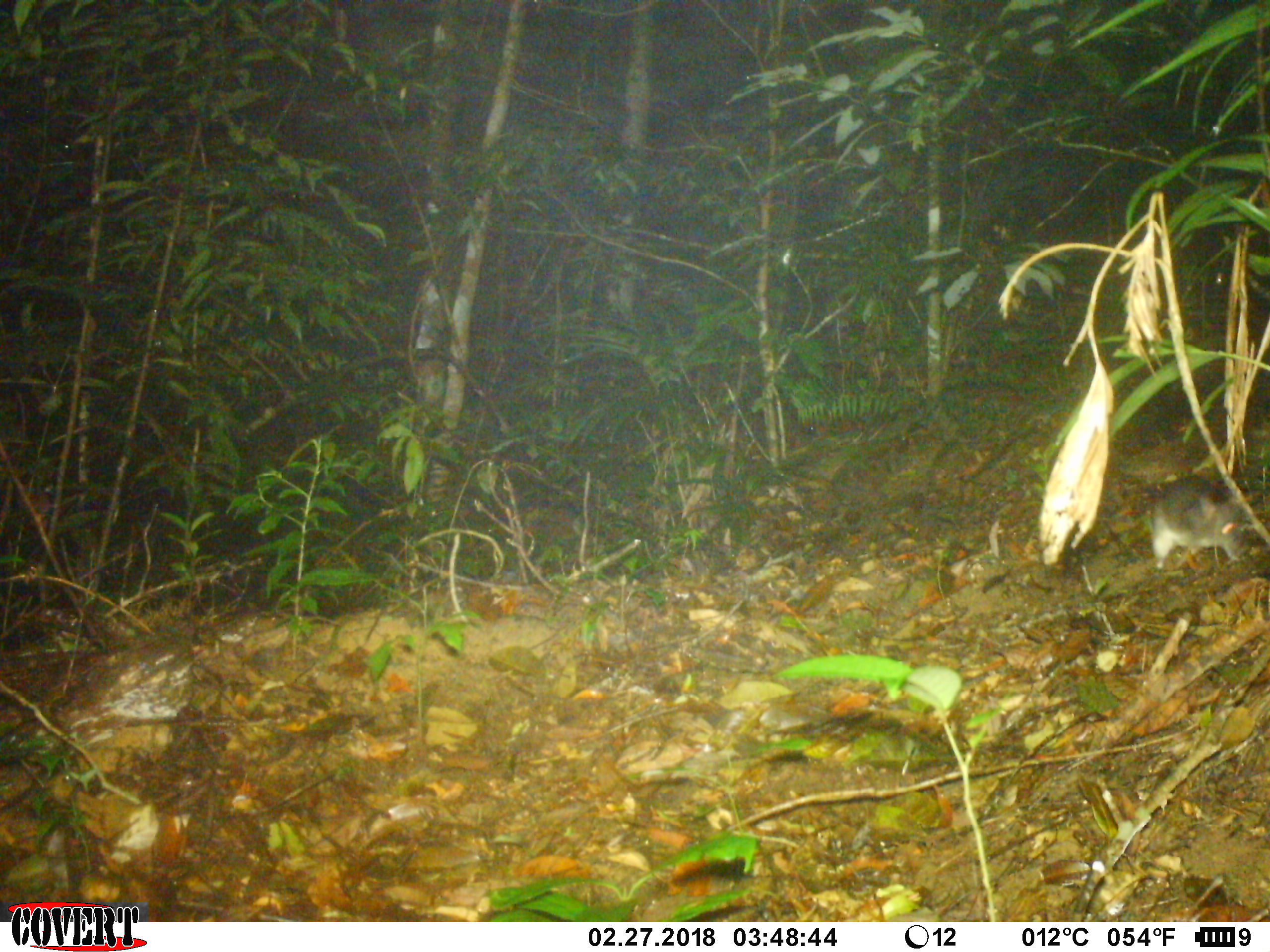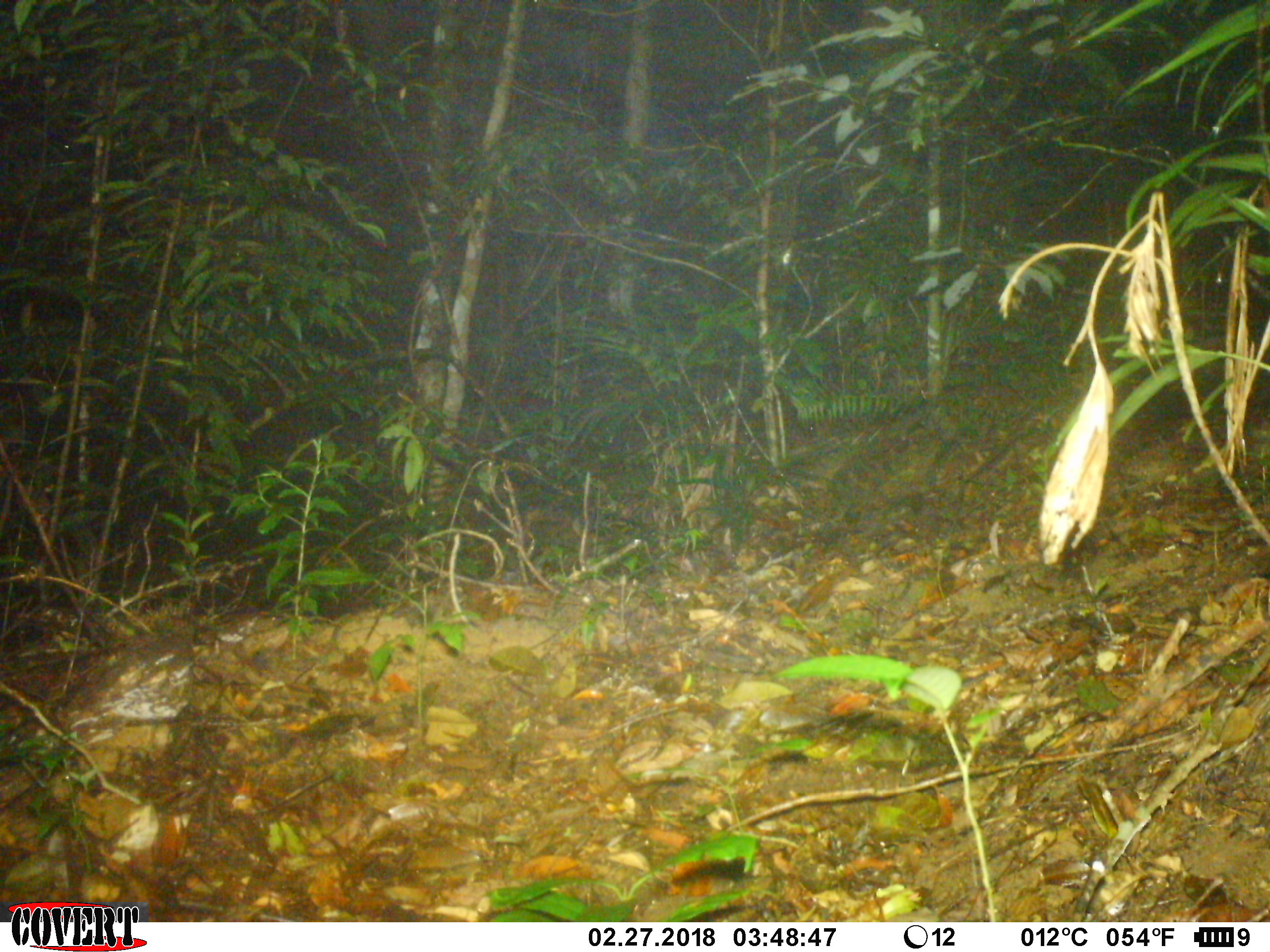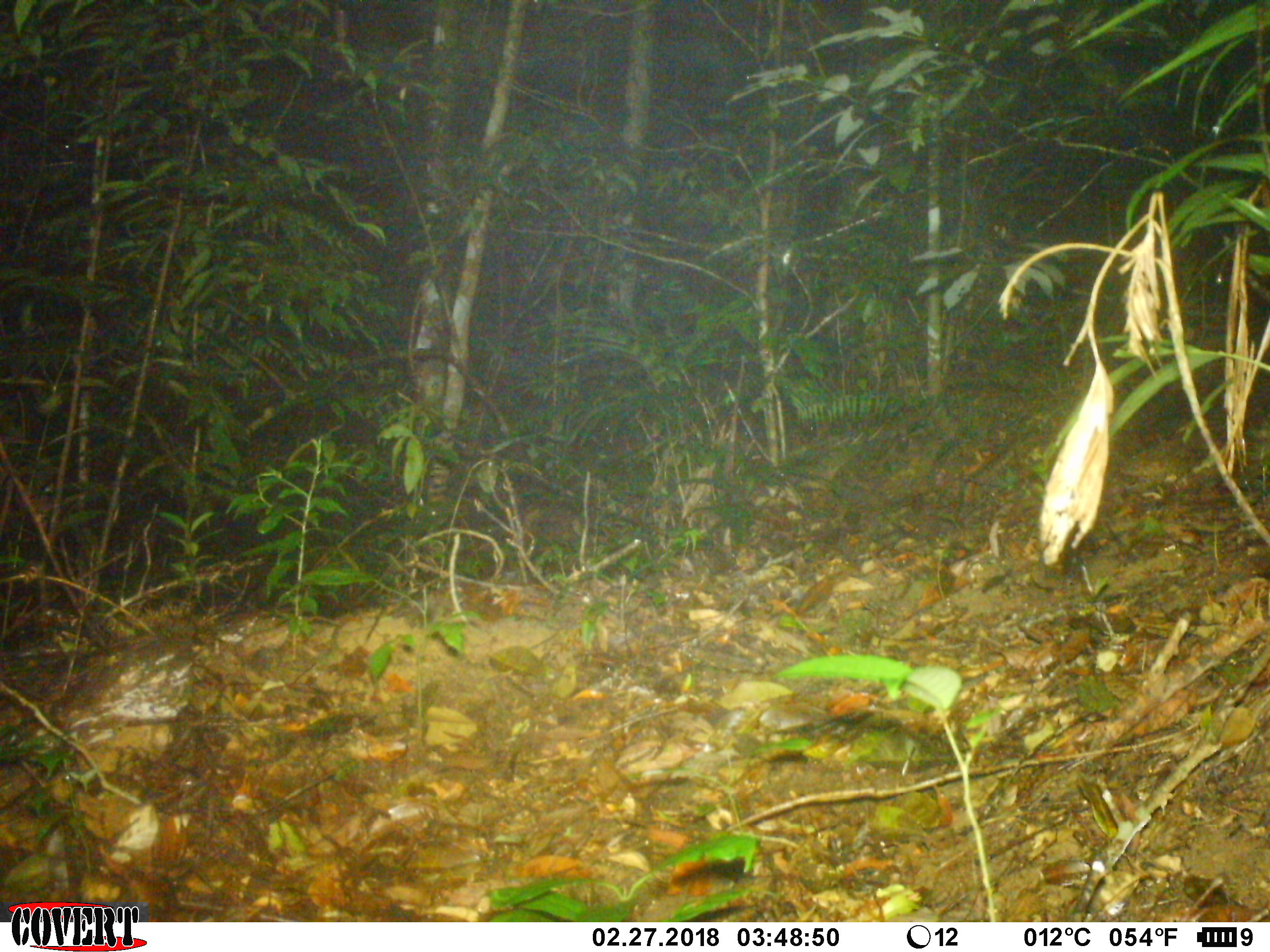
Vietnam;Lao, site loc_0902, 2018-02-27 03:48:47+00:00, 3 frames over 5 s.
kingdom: Animalia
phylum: Chordata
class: Mammalia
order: Rodentia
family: Muridae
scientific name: Muridae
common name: old-world mice and rats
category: unidentified murid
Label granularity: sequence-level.